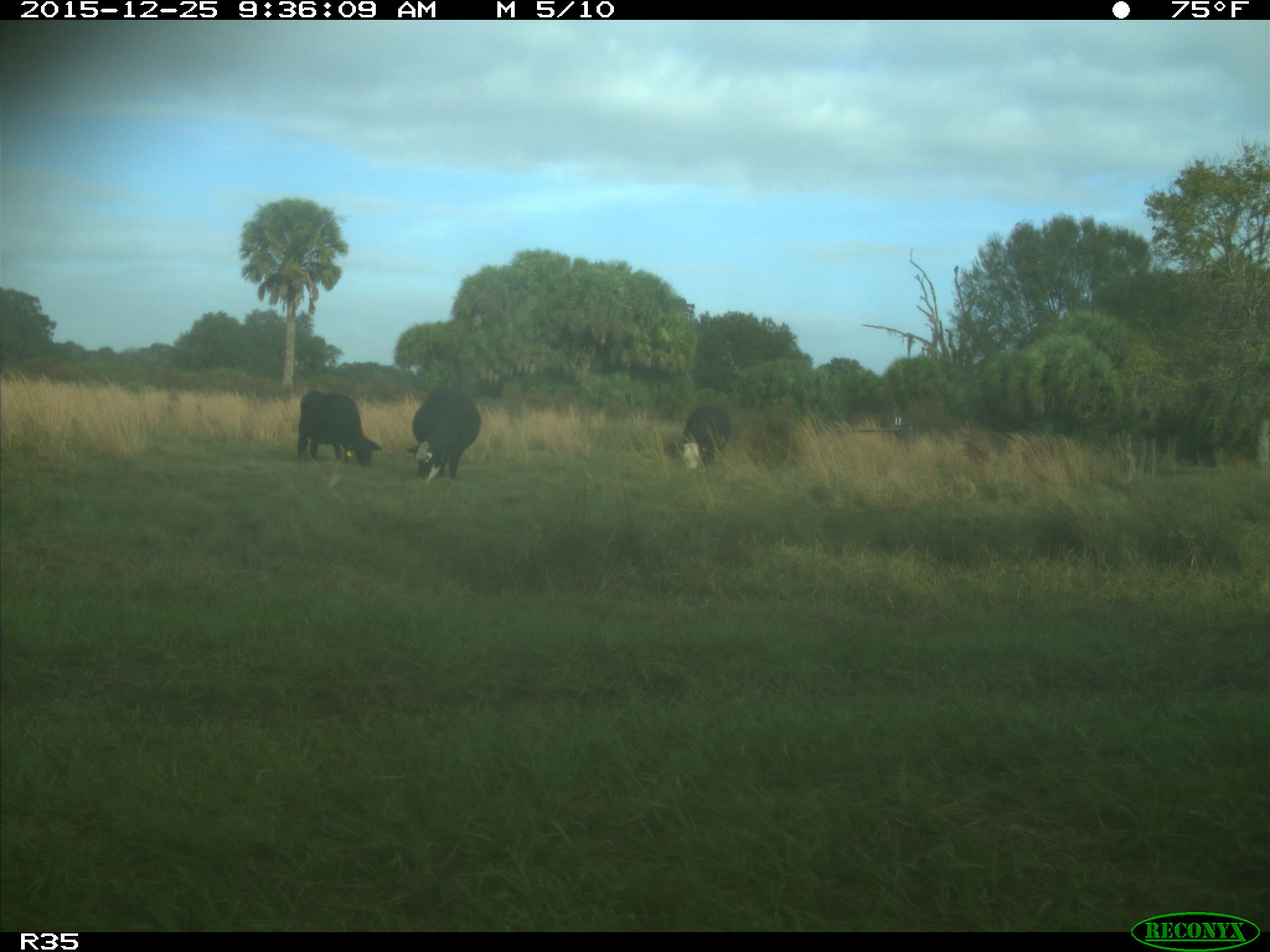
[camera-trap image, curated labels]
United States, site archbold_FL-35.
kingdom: Animalia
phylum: Chordata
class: Mammalia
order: Artiodactyla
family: Bovidae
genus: Bos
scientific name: Bos taurus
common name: domestic cow